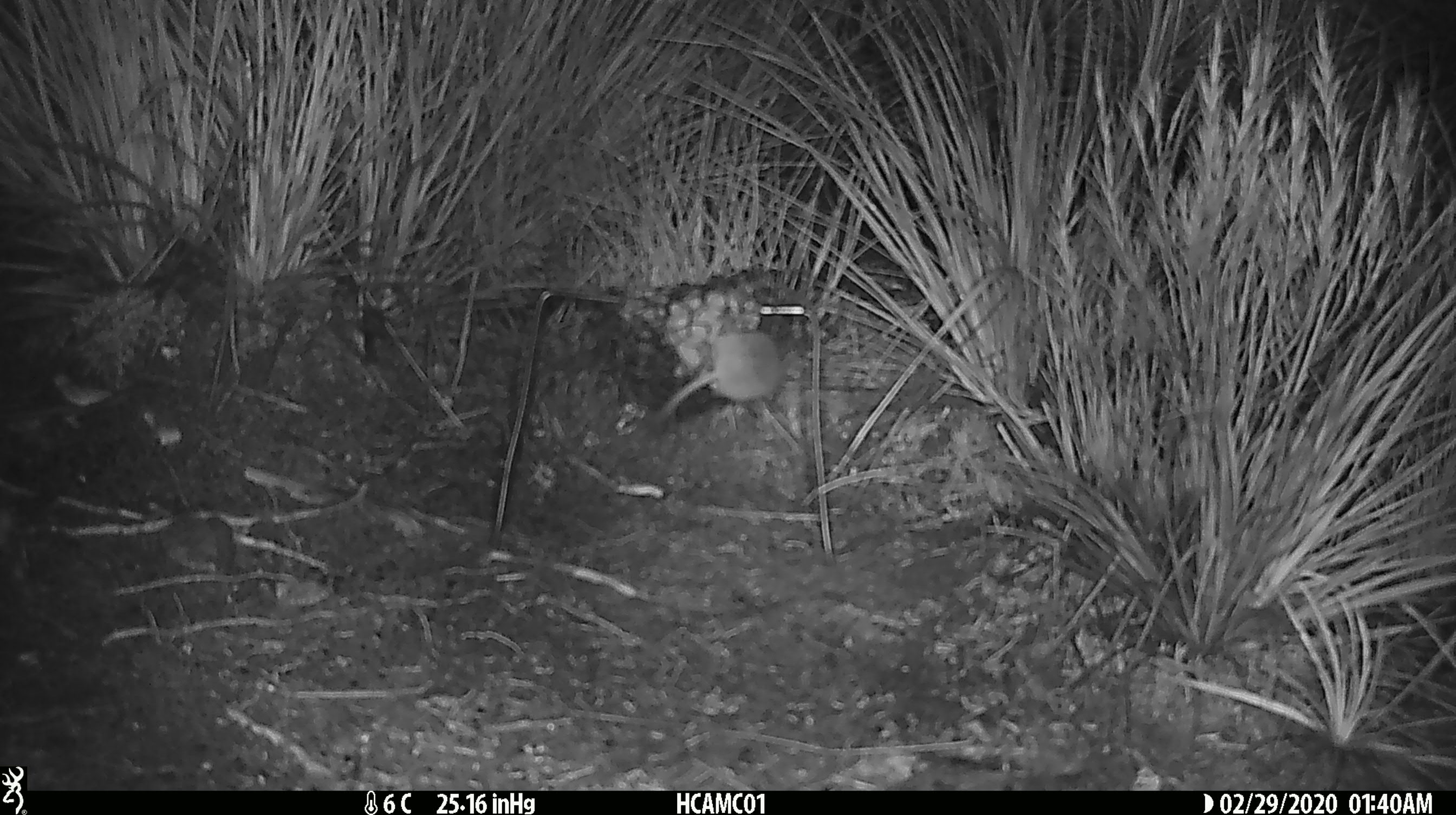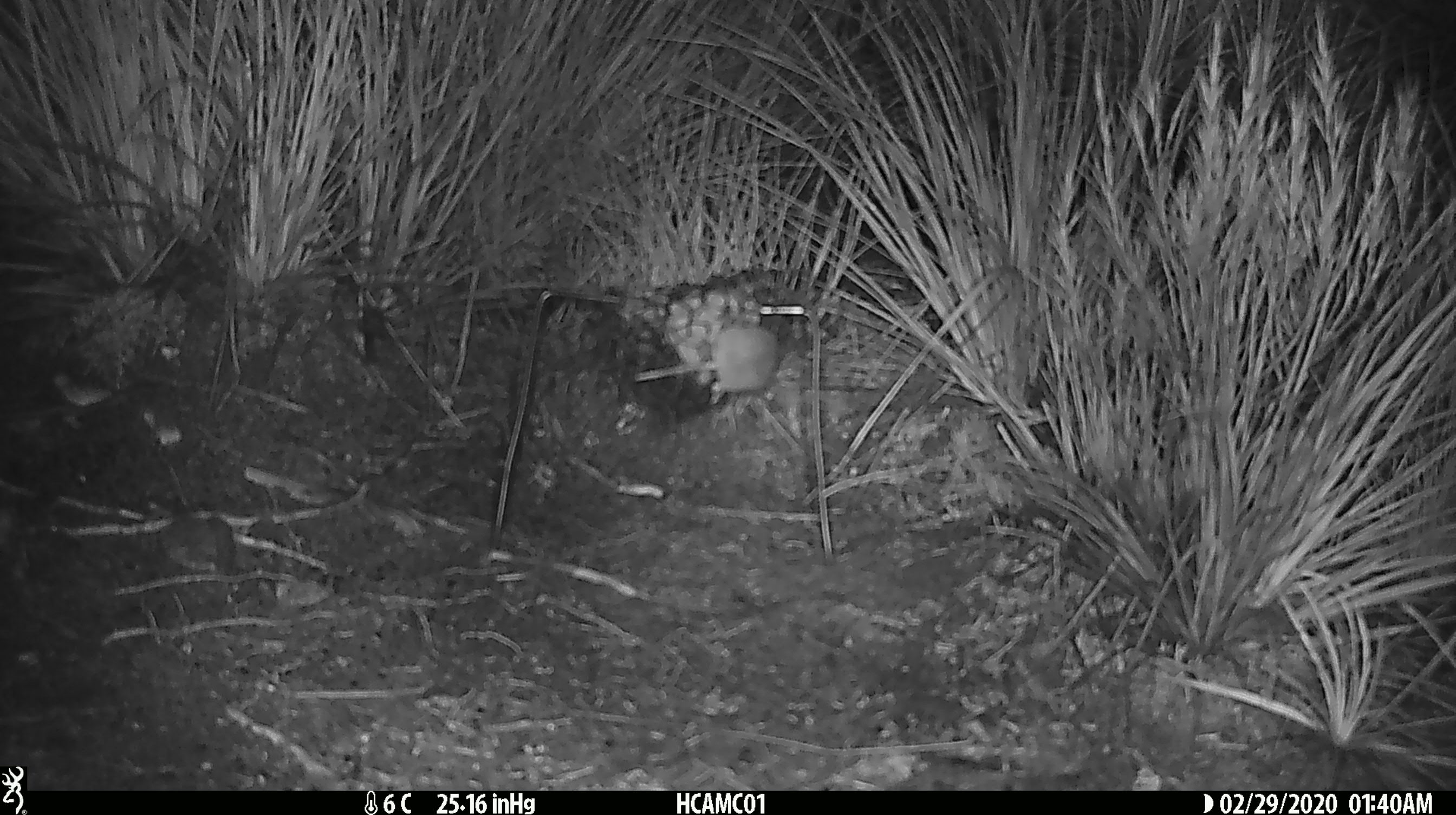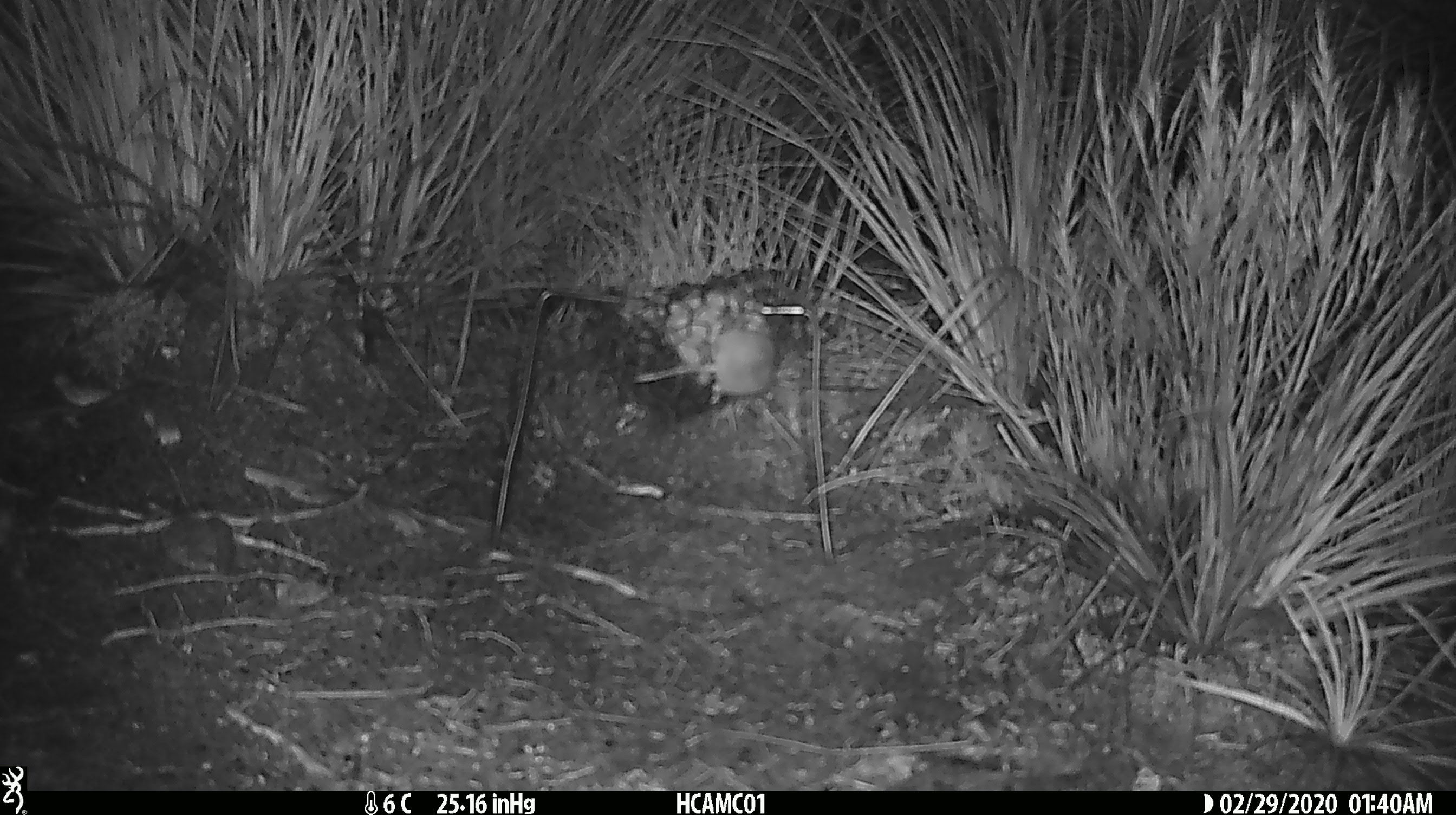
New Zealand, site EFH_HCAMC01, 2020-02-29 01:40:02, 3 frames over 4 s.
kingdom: Animalia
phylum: Chordata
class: Mammalia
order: Rodentia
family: Muridae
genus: Mus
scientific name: Mus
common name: mouse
Mouse (Mus).